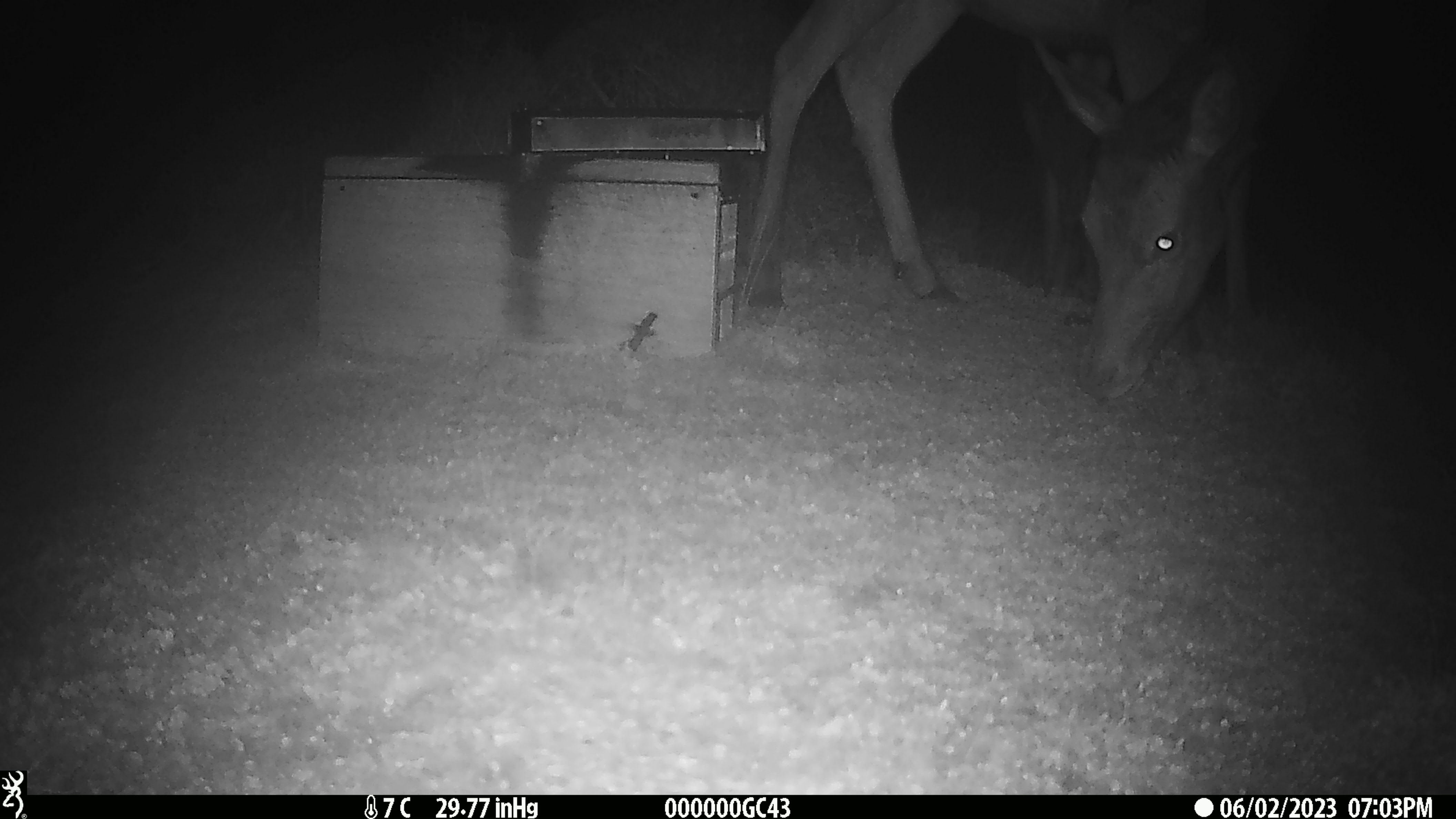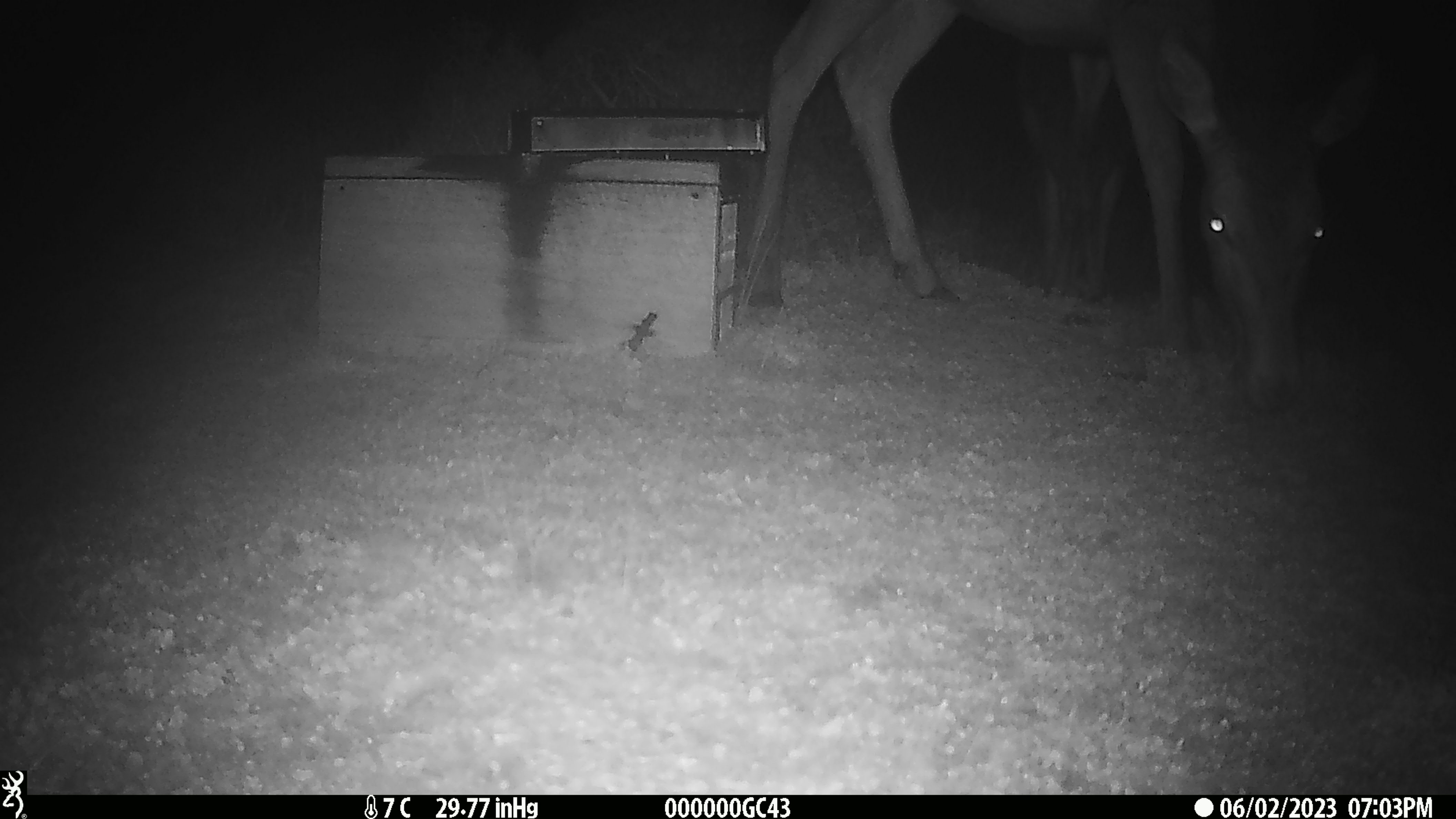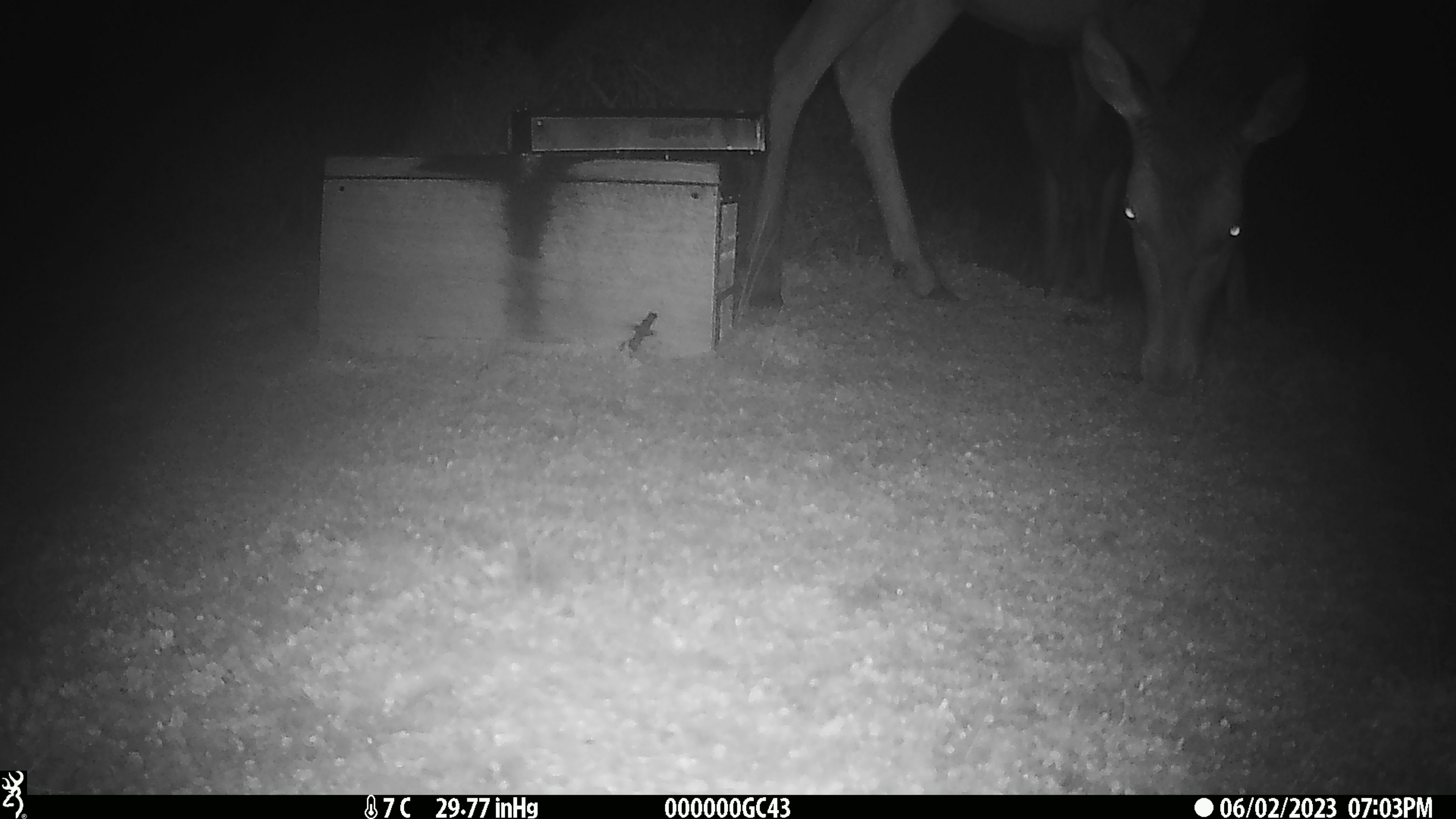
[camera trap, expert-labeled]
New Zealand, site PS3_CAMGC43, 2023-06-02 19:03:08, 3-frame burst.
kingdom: Animalia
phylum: Chordata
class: Mammalia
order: Artiodactyla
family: Cervidae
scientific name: Cervidae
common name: deer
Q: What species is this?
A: Deer (Cervidae).